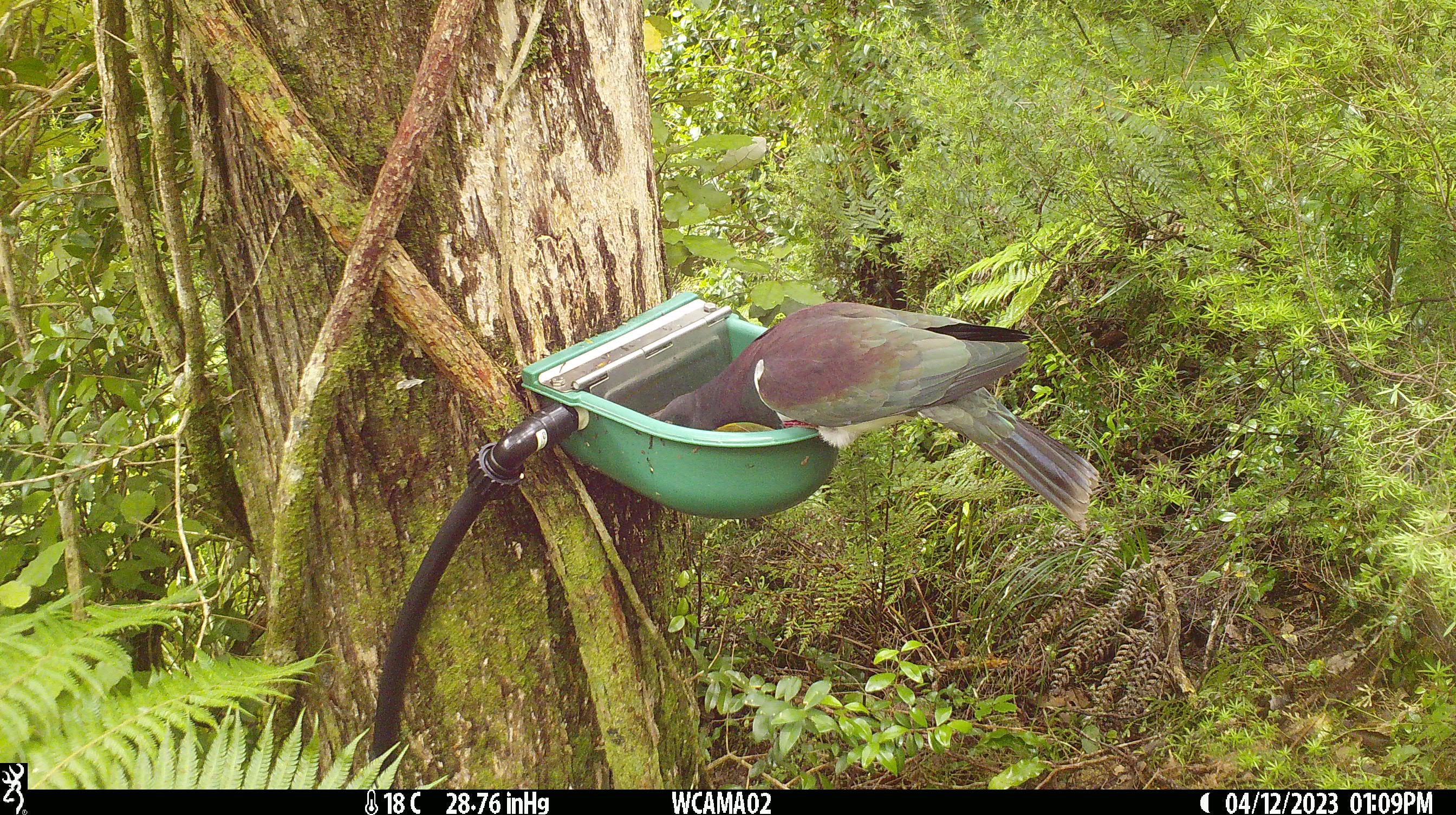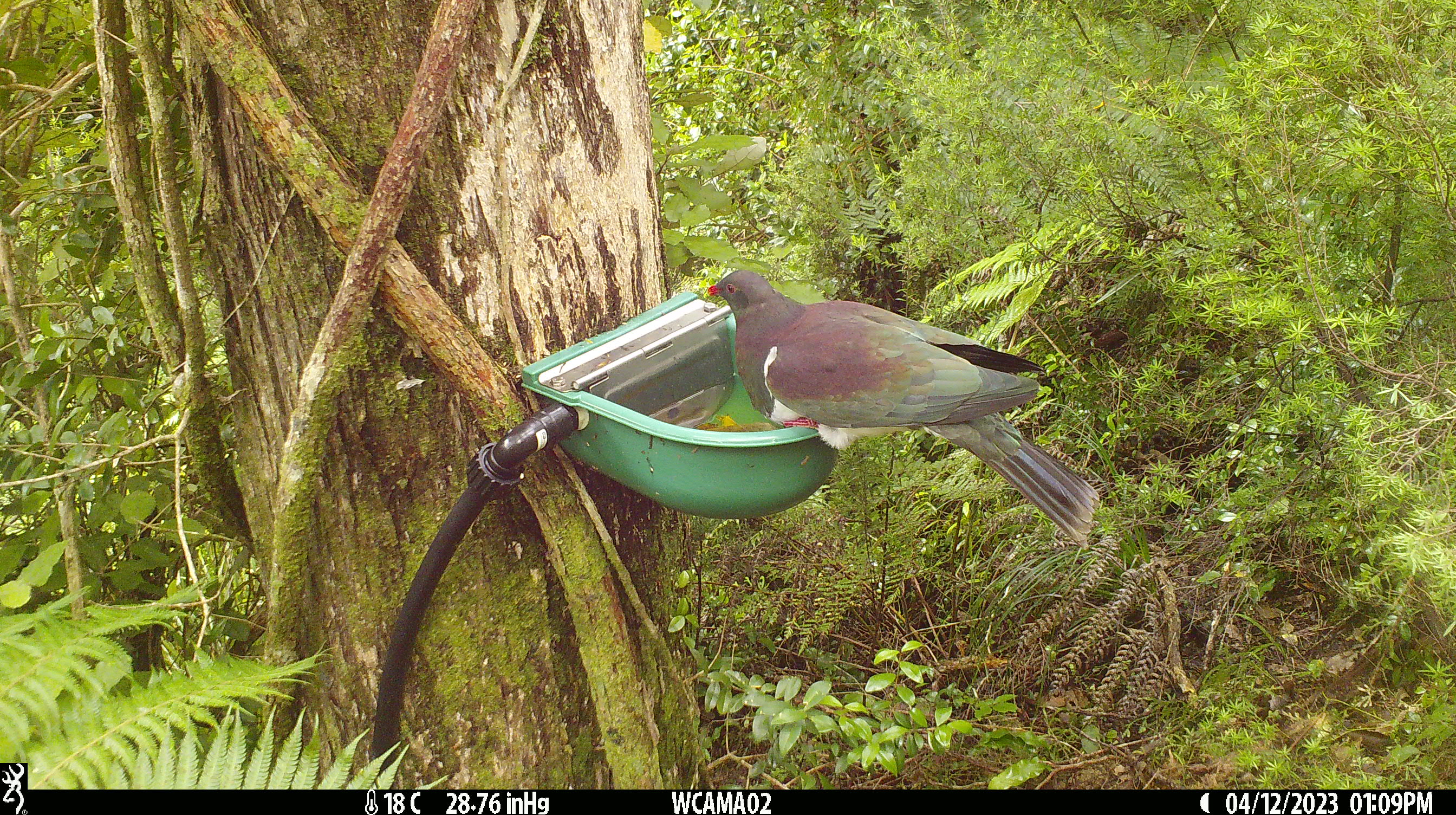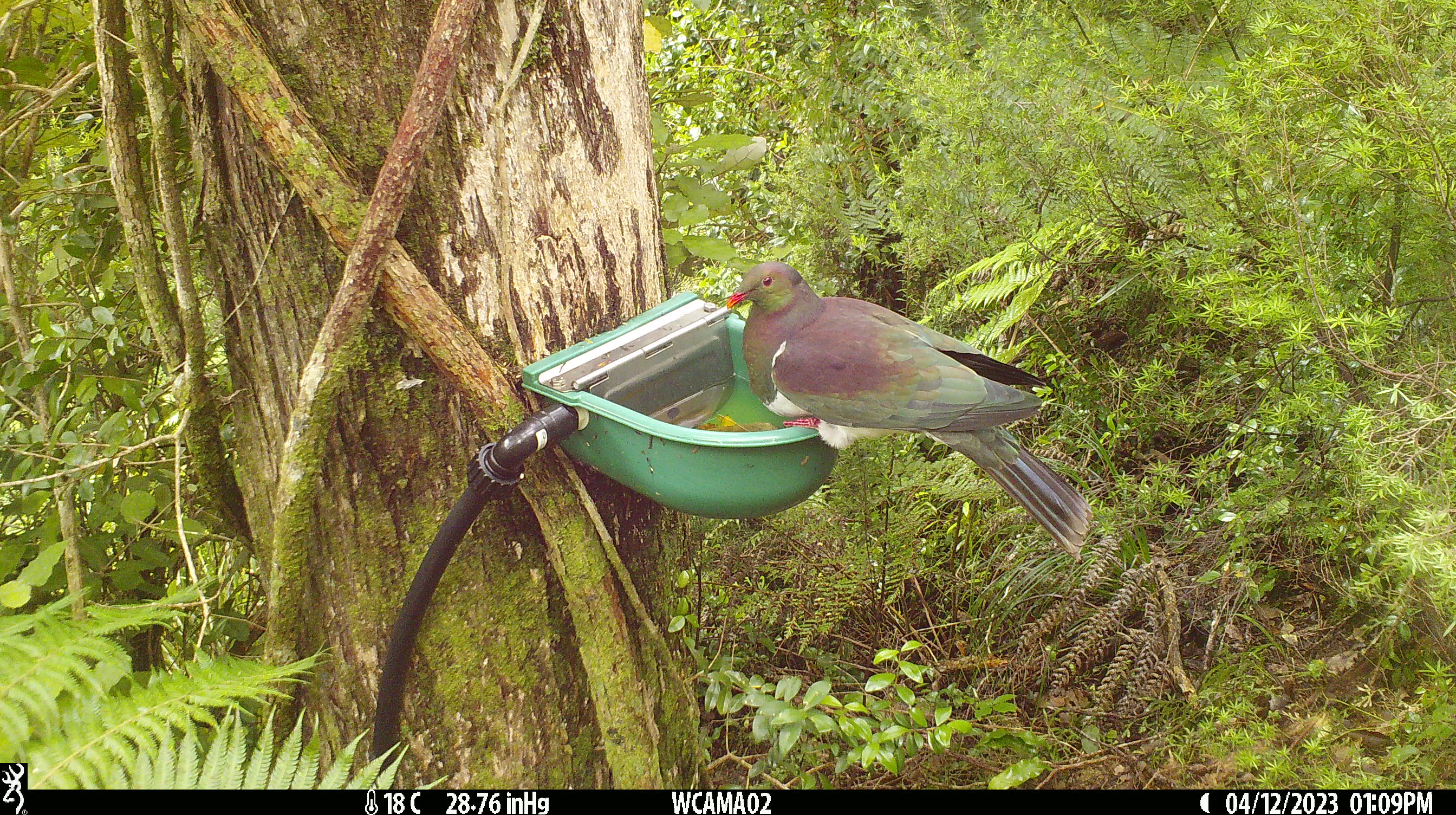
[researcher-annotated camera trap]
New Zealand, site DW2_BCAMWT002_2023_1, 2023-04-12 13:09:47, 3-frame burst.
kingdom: Animalia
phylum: Chordata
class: Aves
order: Columbiformes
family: Columbidae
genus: Hemiphaga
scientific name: Hemiphaga novaeseelandiae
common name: new zealand pigeon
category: kereru